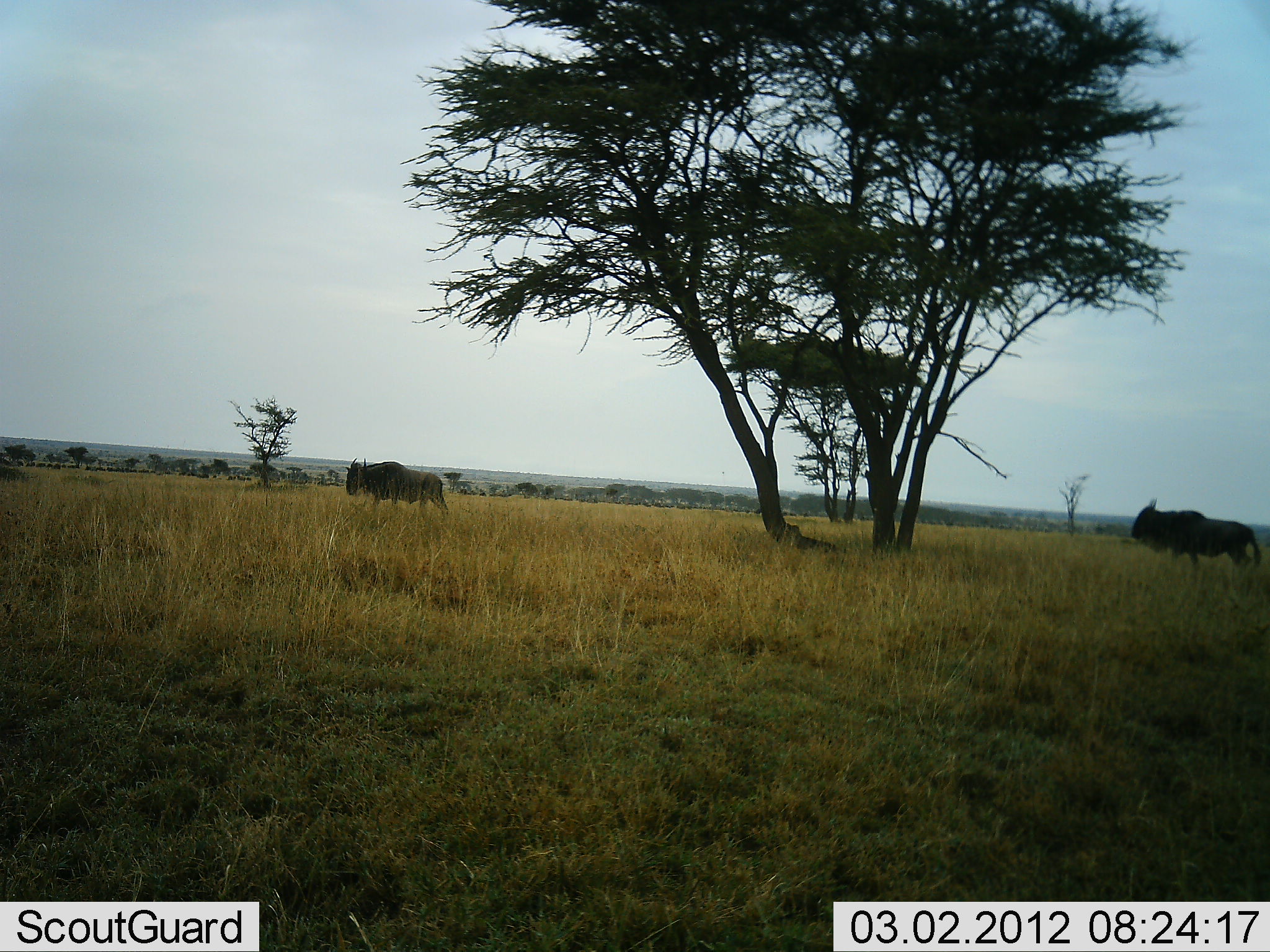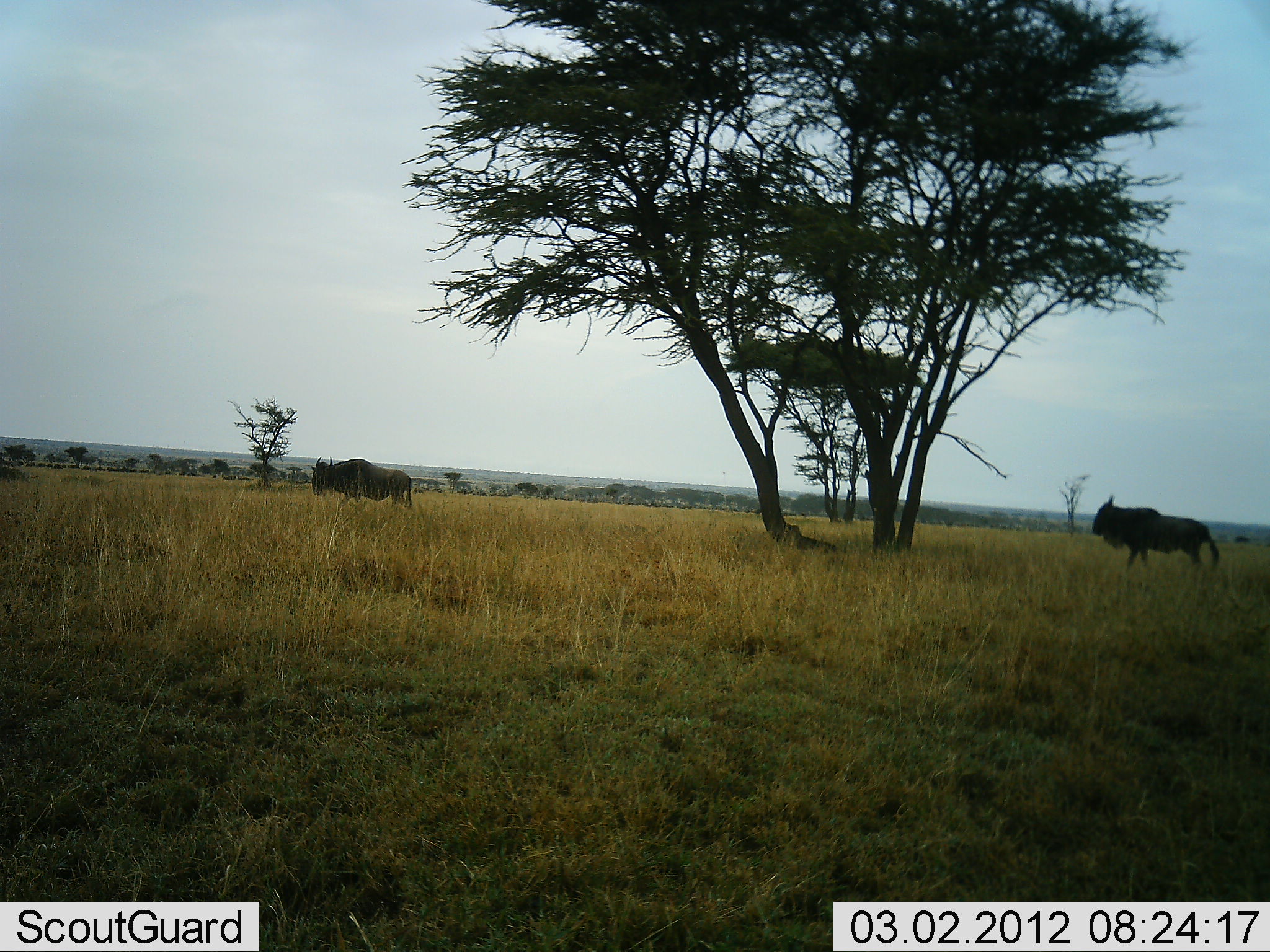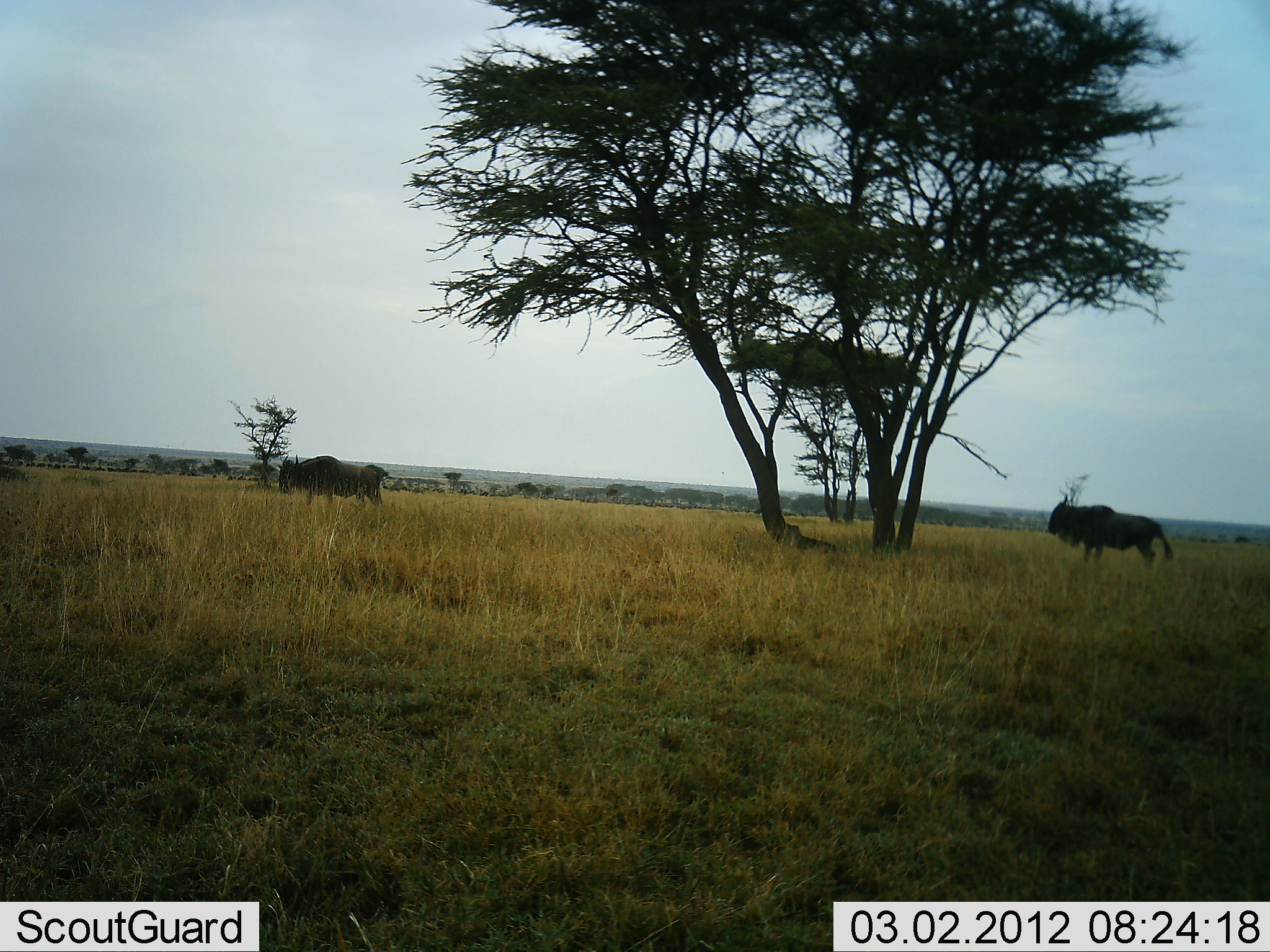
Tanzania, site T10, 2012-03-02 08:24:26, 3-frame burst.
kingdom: Animalia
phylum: Chordata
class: Mammalia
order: Artiodactyla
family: Bovidae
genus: Connochaetes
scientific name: Connochaetes taurinus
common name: blue wildebeest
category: wildebeest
Wildebeest (blue wildebeest) (Connochaetes taurinus), count 2. Behavior (volunteer vote fractions): standing 6%, resting 0%, moving 94%, interacting 0%. Young present (vote fraction): 0%. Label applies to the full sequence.